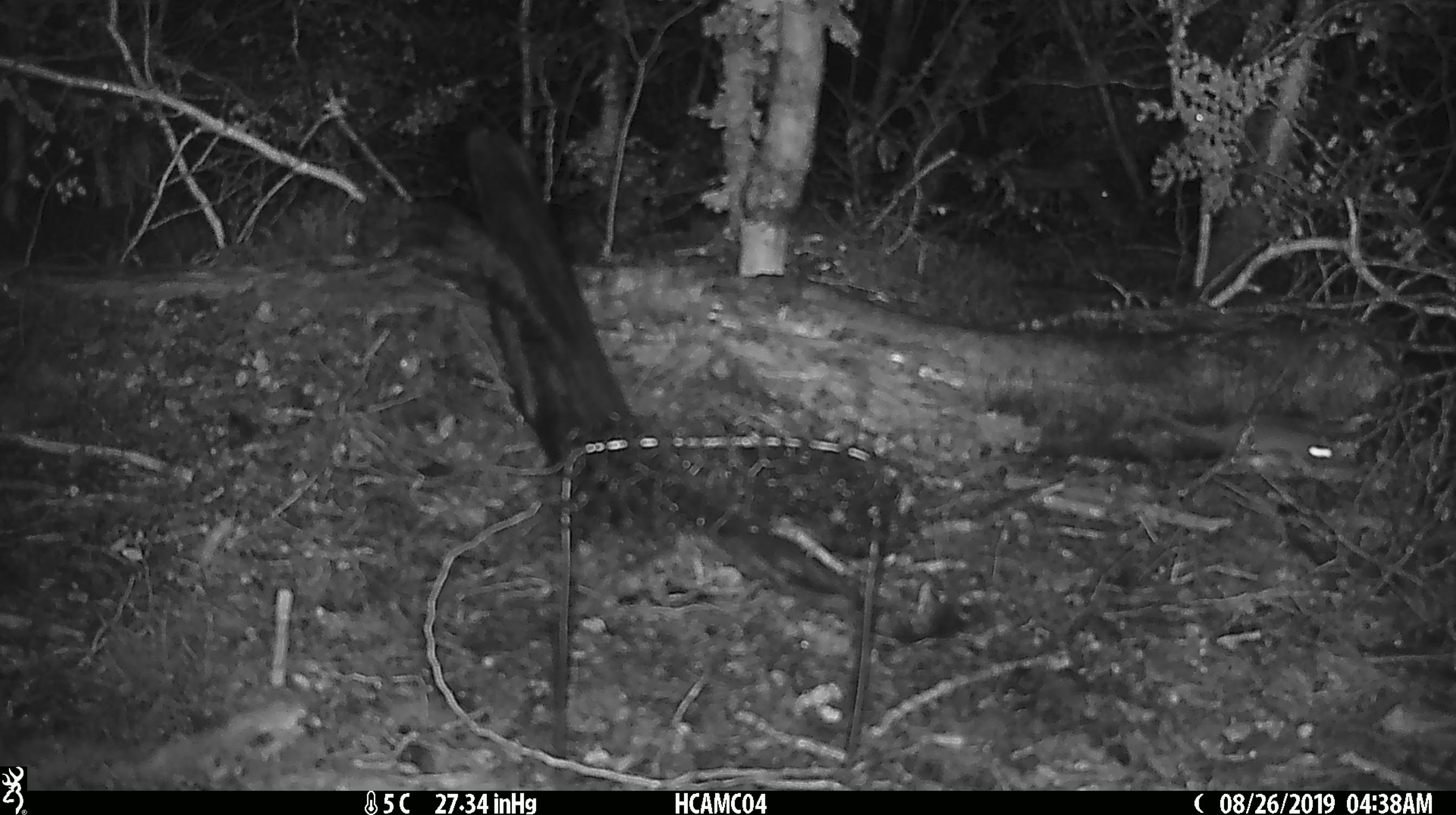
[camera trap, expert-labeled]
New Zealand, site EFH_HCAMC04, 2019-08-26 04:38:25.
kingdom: Animalia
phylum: Chordata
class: Mammalia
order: Rodentia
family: Muridae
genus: Mus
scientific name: Mus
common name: mouse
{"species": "mouse (Mus)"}